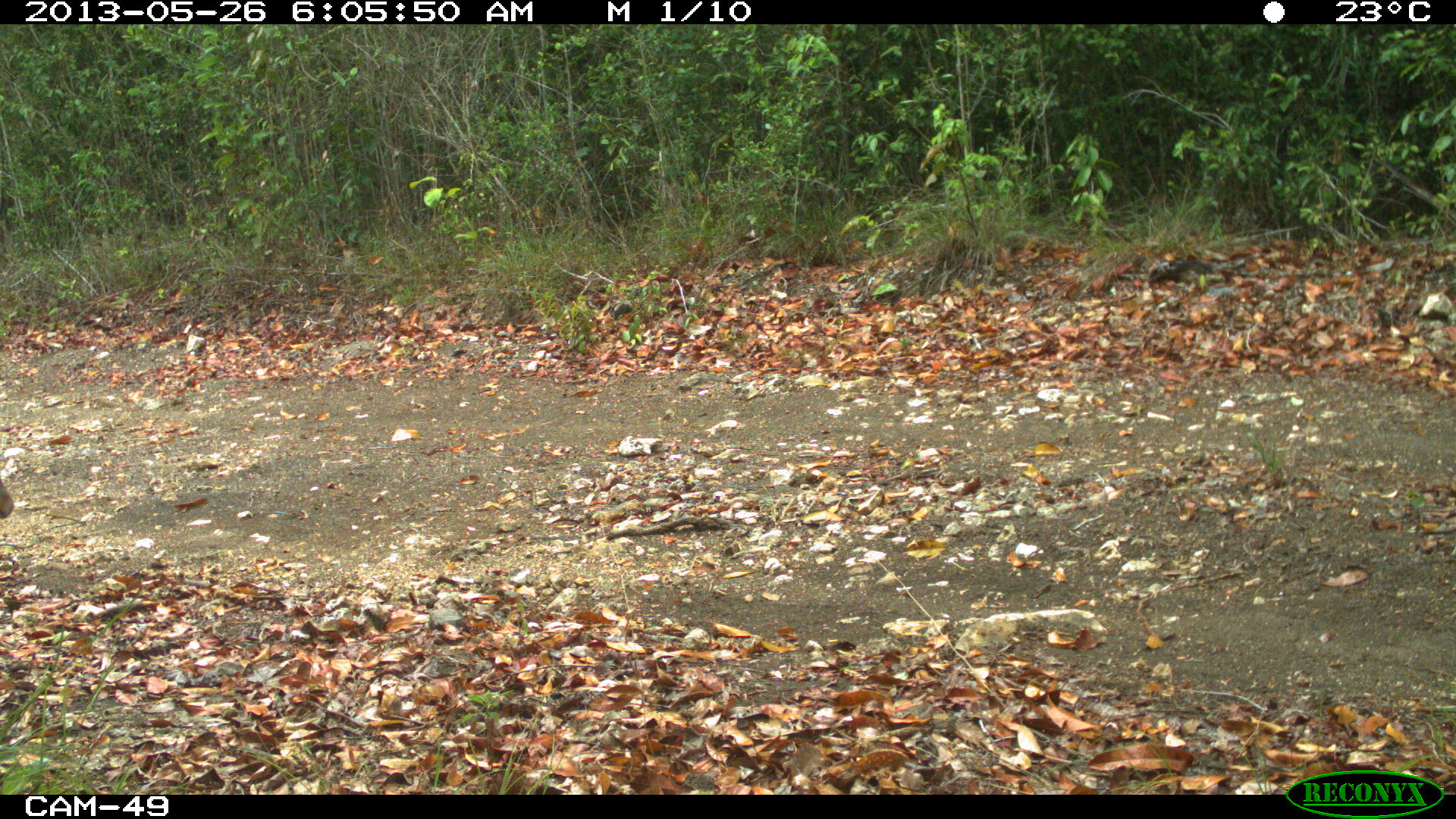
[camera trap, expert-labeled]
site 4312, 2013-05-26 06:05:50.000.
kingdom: Animalia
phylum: Chordata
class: Mammalia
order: Artiodactyla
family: Cervidae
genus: Mazama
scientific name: Mazama temama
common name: central american red brocket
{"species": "Mazama temama (central american red brocket)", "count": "1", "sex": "male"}